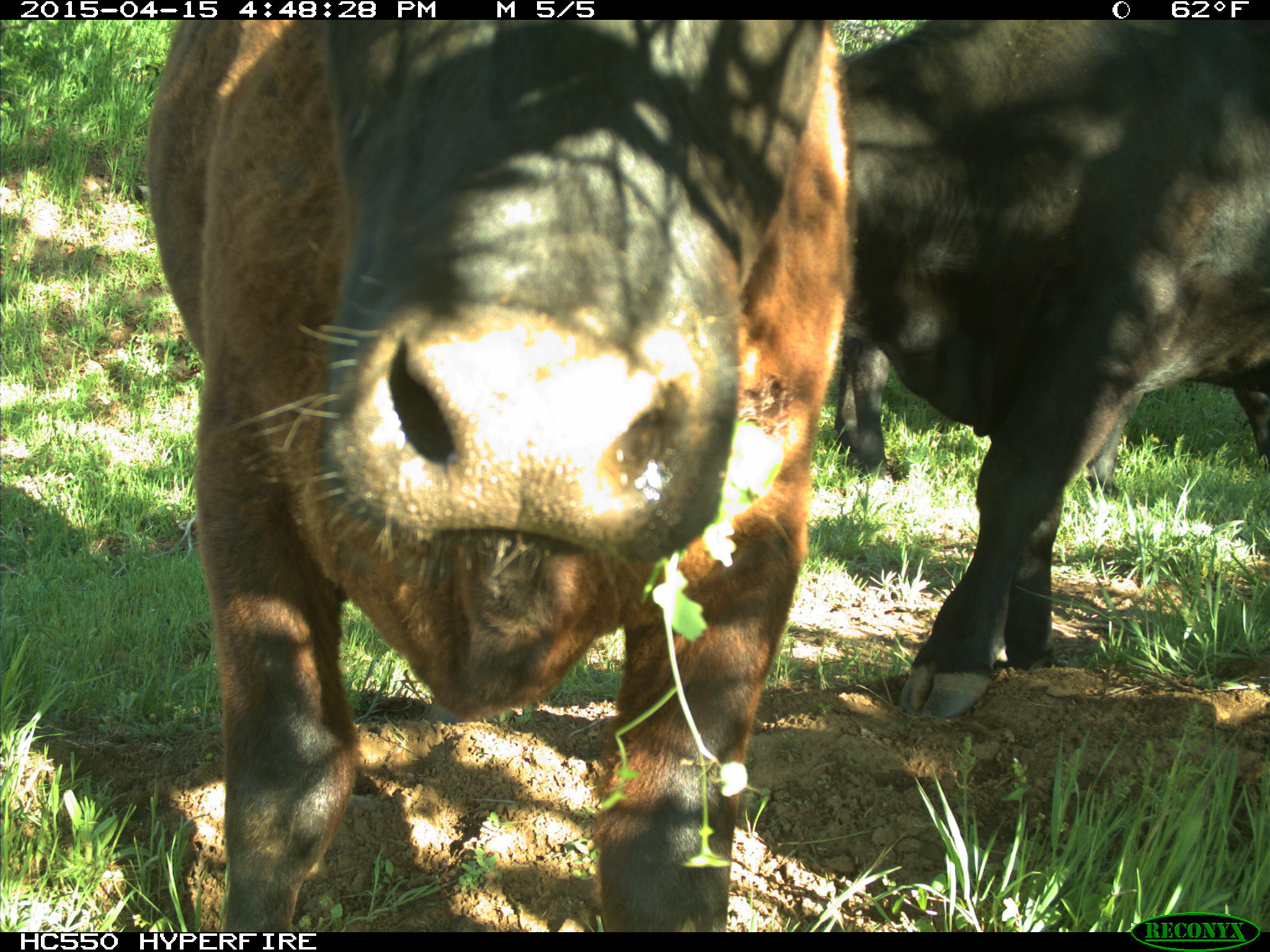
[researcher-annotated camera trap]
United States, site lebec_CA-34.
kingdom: Animalia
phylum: Chordata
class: Mammalia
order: Artiodactyla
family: Bovidae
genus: Bos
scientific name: Bos taurus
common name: domestic cow